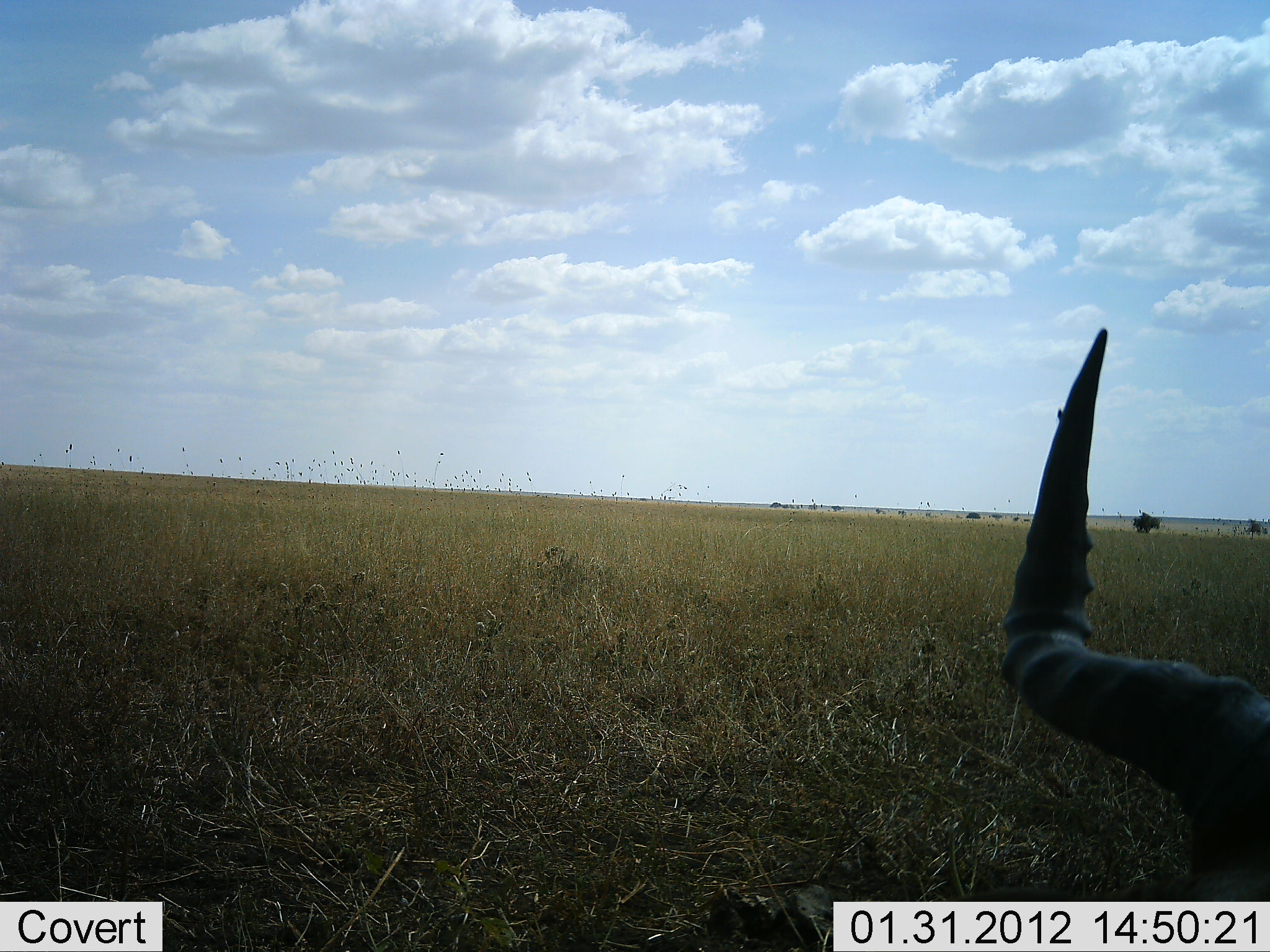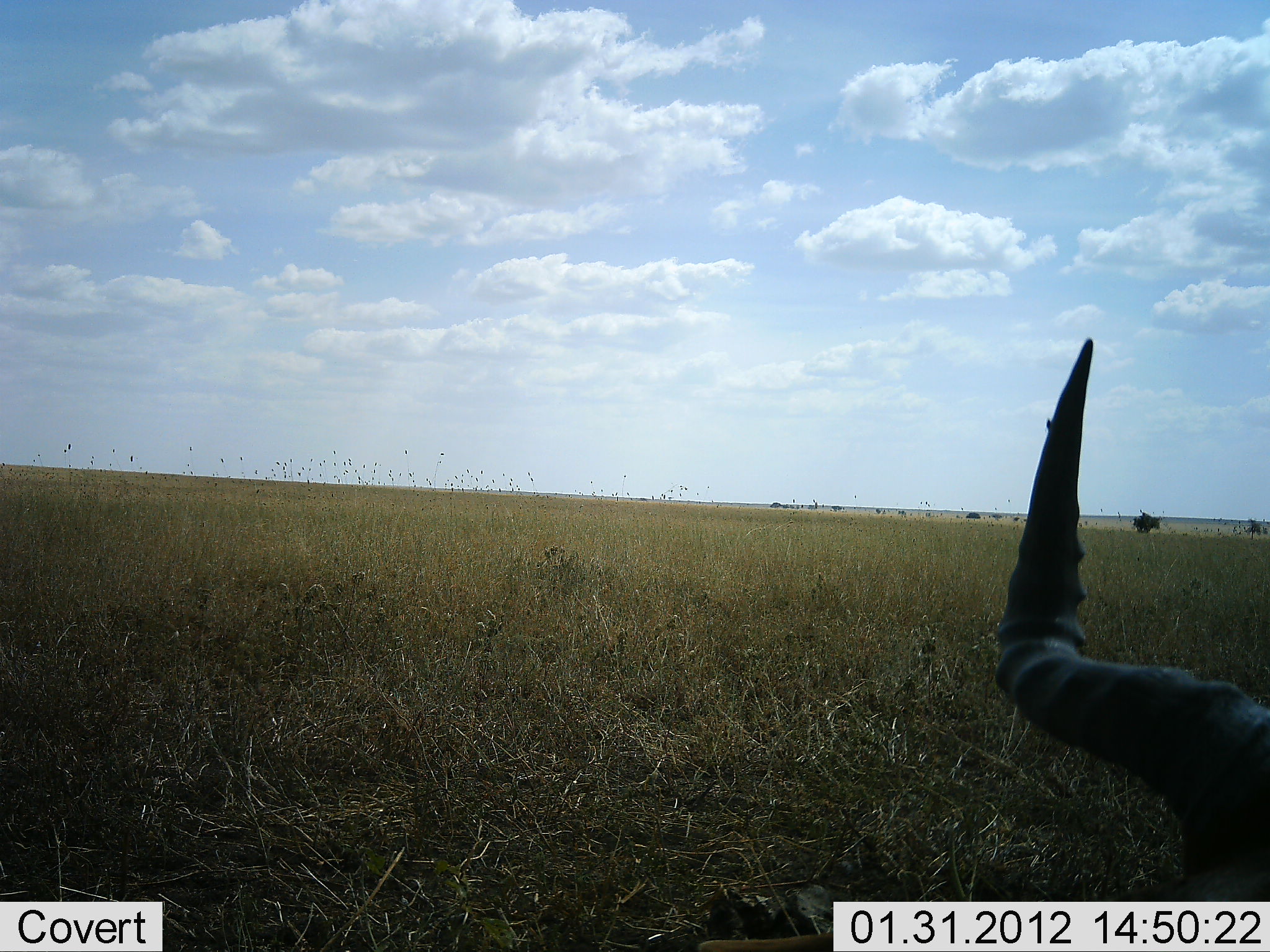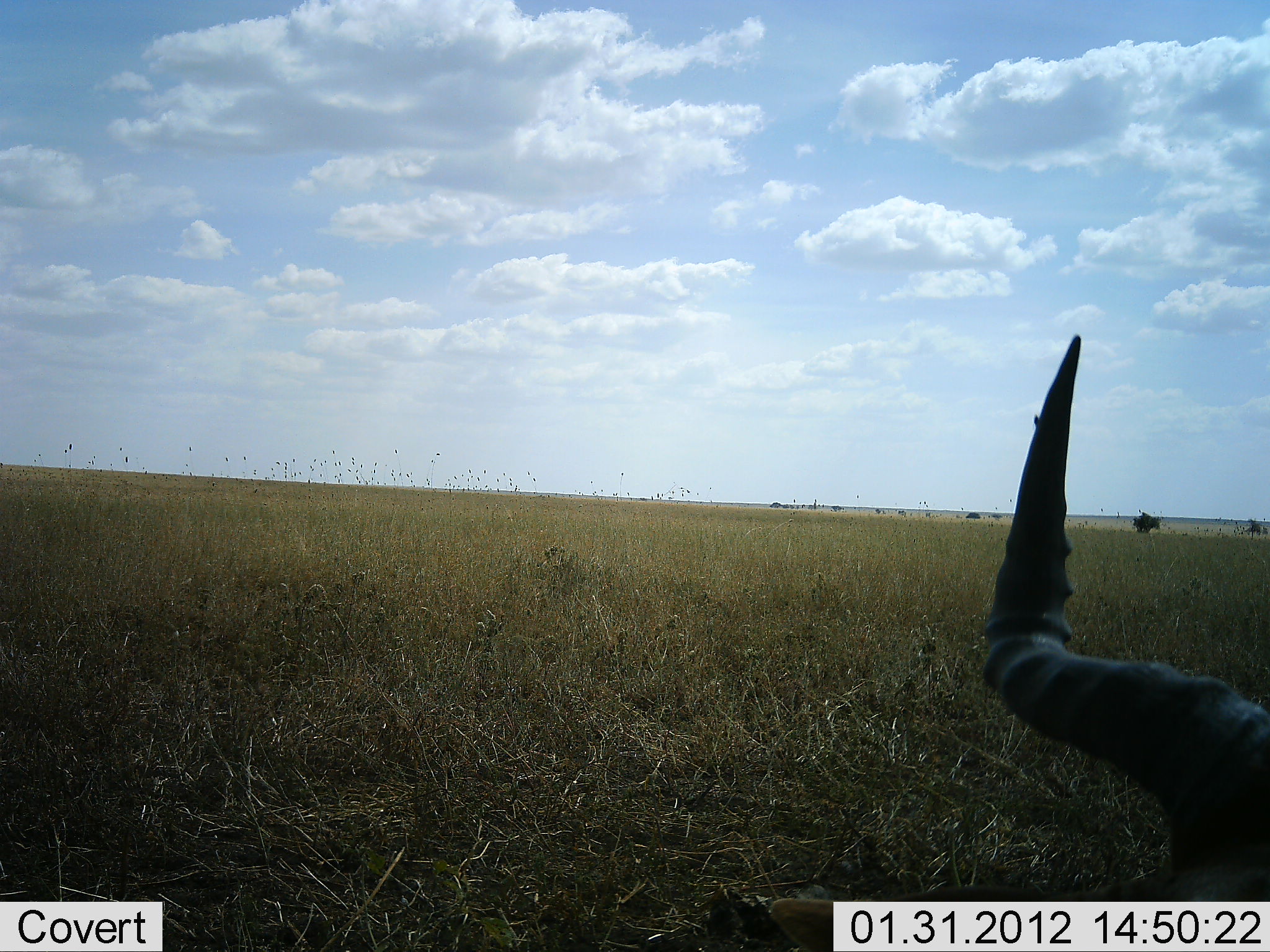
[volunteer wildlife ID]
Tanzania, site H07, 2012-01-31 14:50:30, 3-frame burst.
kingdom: Animalia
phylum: Chordata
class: Mammalia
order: Artiodactyla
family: Bovidae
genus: Alcelaphus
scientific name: Alcelaphus buselaphus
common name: hartebeest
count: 1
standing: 23%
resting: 77%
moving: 0%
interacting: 0%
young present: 0%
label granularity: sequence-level